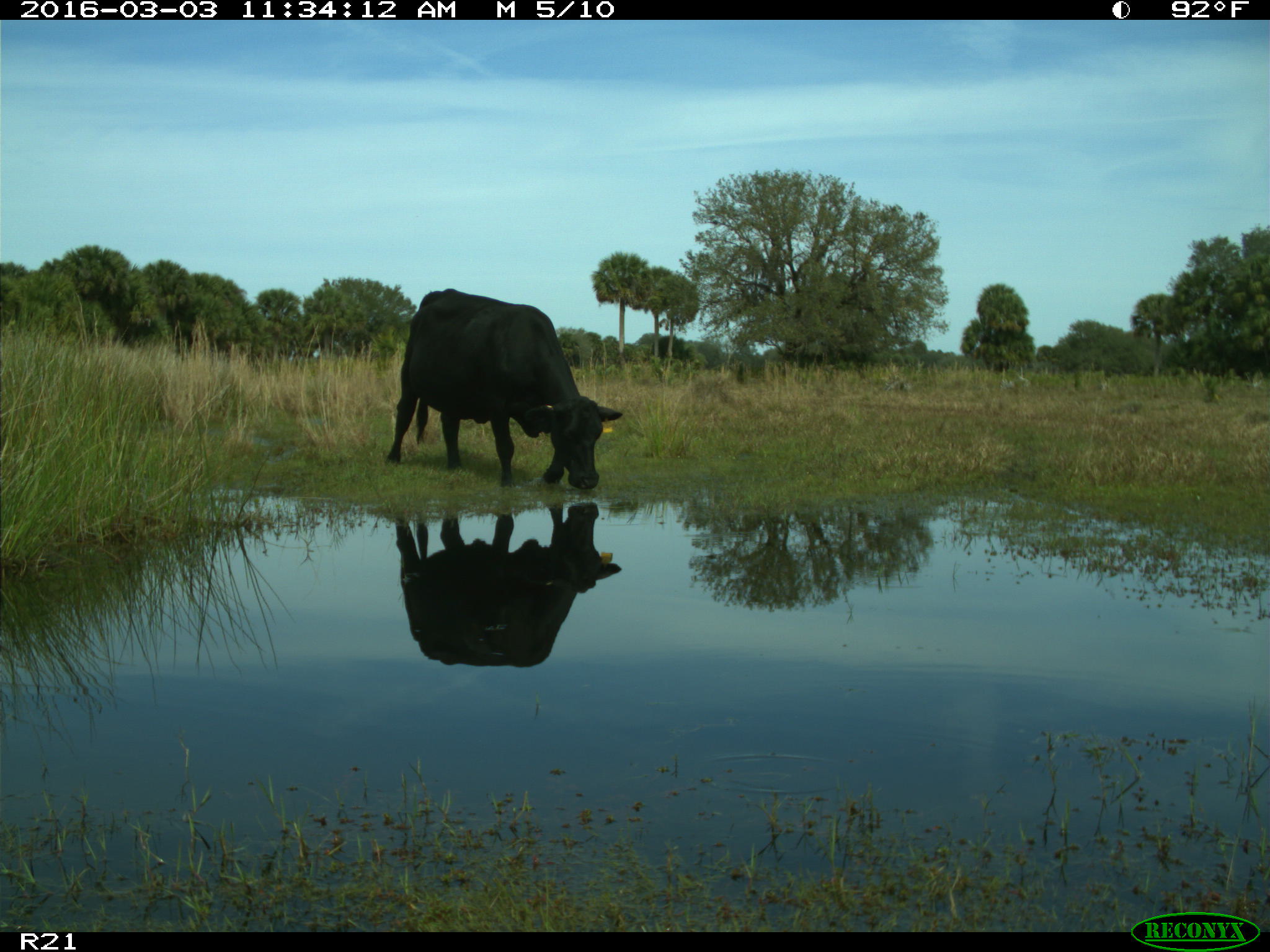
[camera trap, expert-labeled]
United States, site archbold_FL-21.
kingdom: Animalia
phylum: Chordata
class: Mammalia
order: Artiodactyla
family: Bovidae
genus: Bos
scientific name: Bos taurus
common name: domestic cow